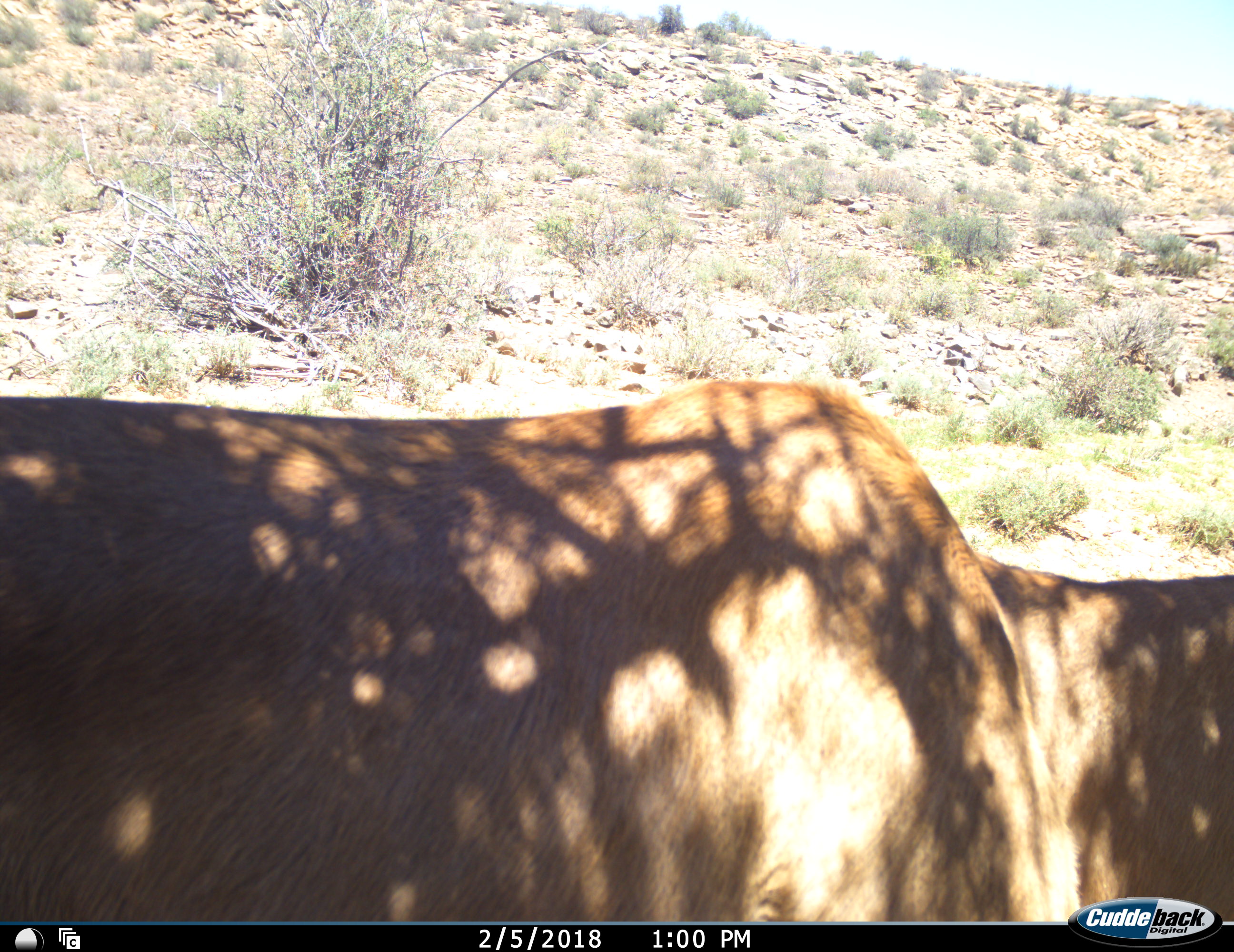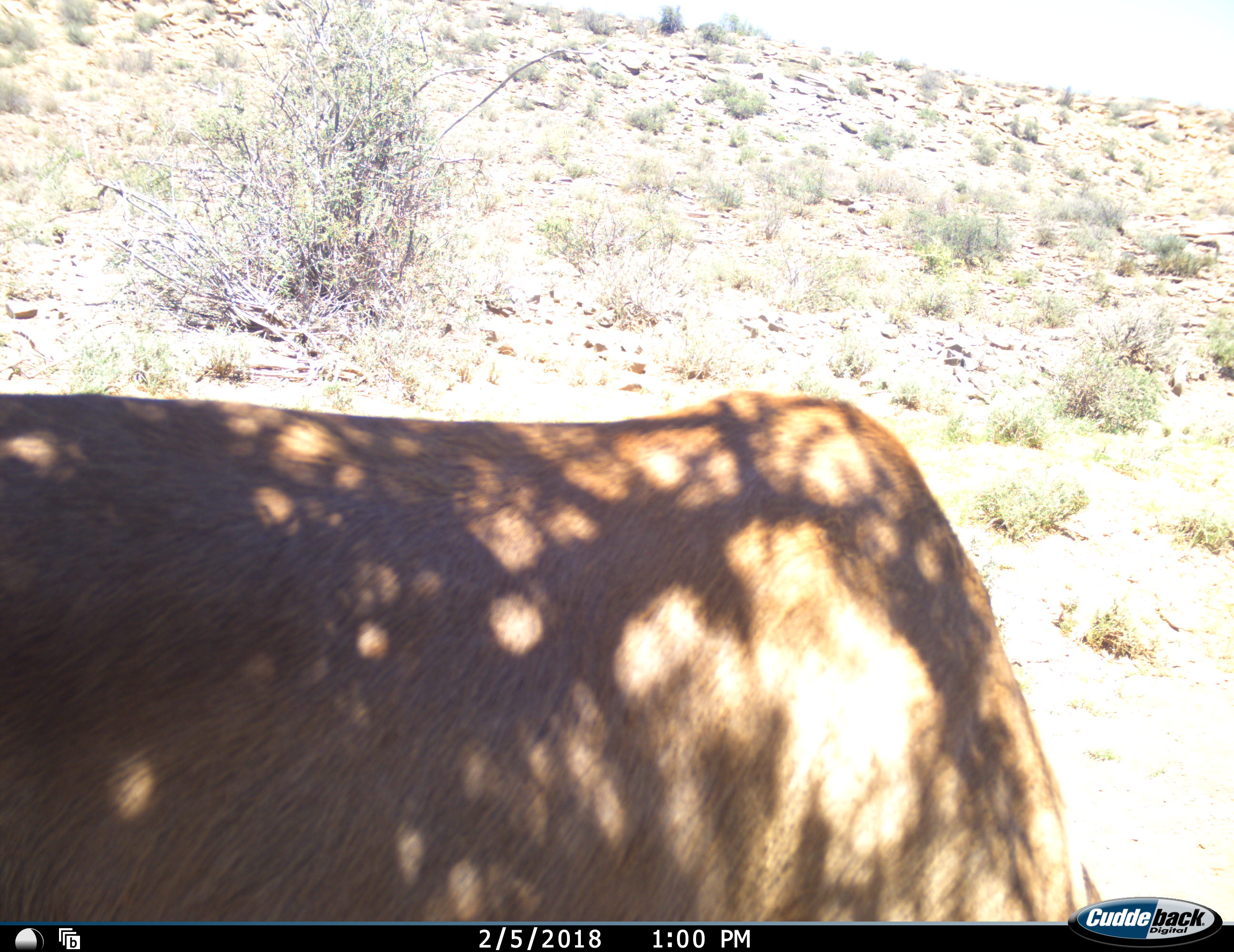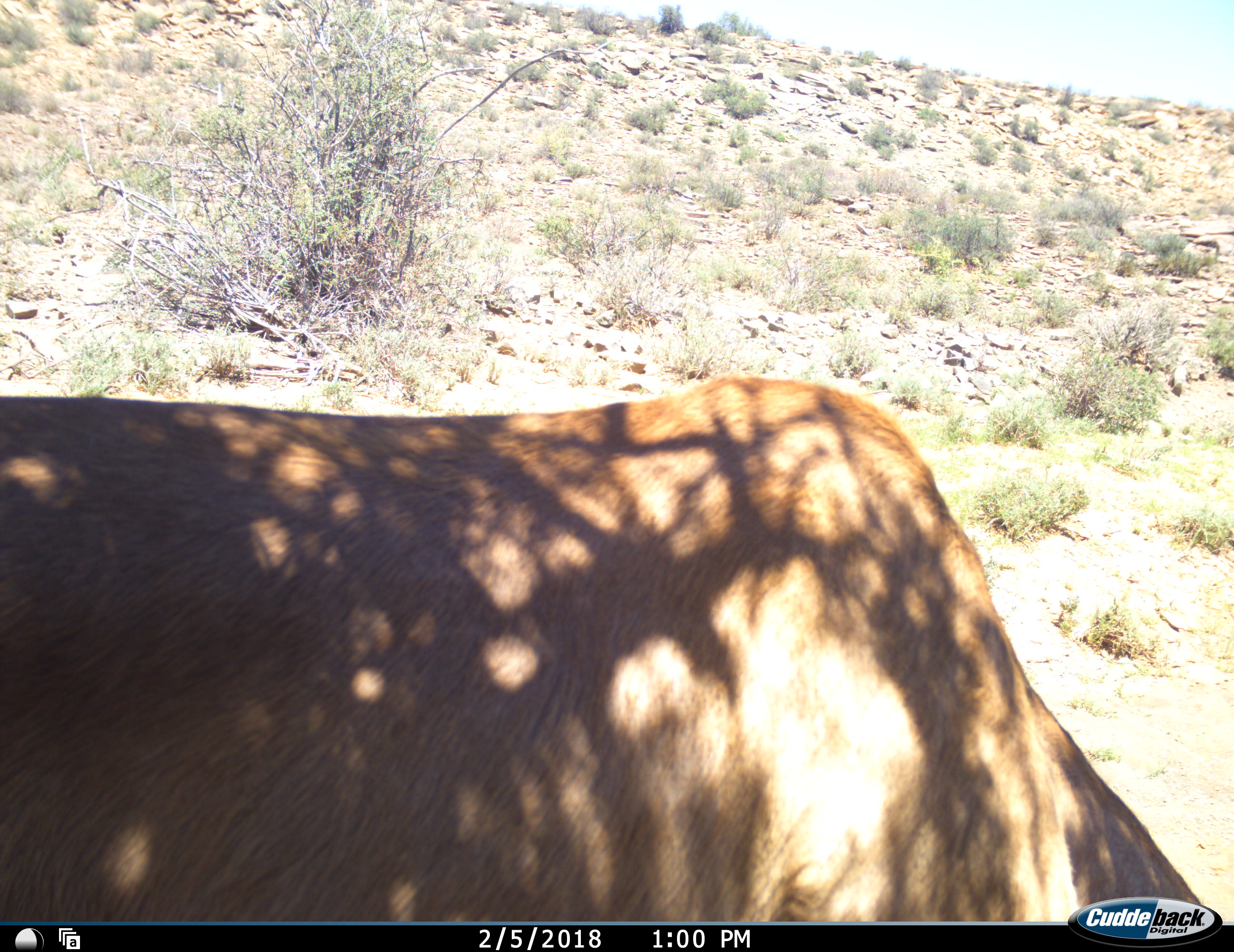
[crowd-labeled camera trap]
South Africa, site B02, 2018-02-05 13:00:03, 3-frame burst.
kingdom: Animalia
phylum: Chordata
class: Mammalia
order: Artiodactyla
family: Bovidae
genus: Alcelaphus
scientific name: Alcelaphus buselaphus caama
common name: red hartebeest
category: hartebeestred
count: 1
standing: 67%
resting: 0%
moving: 17%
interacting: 0%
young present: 0%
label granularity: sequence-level